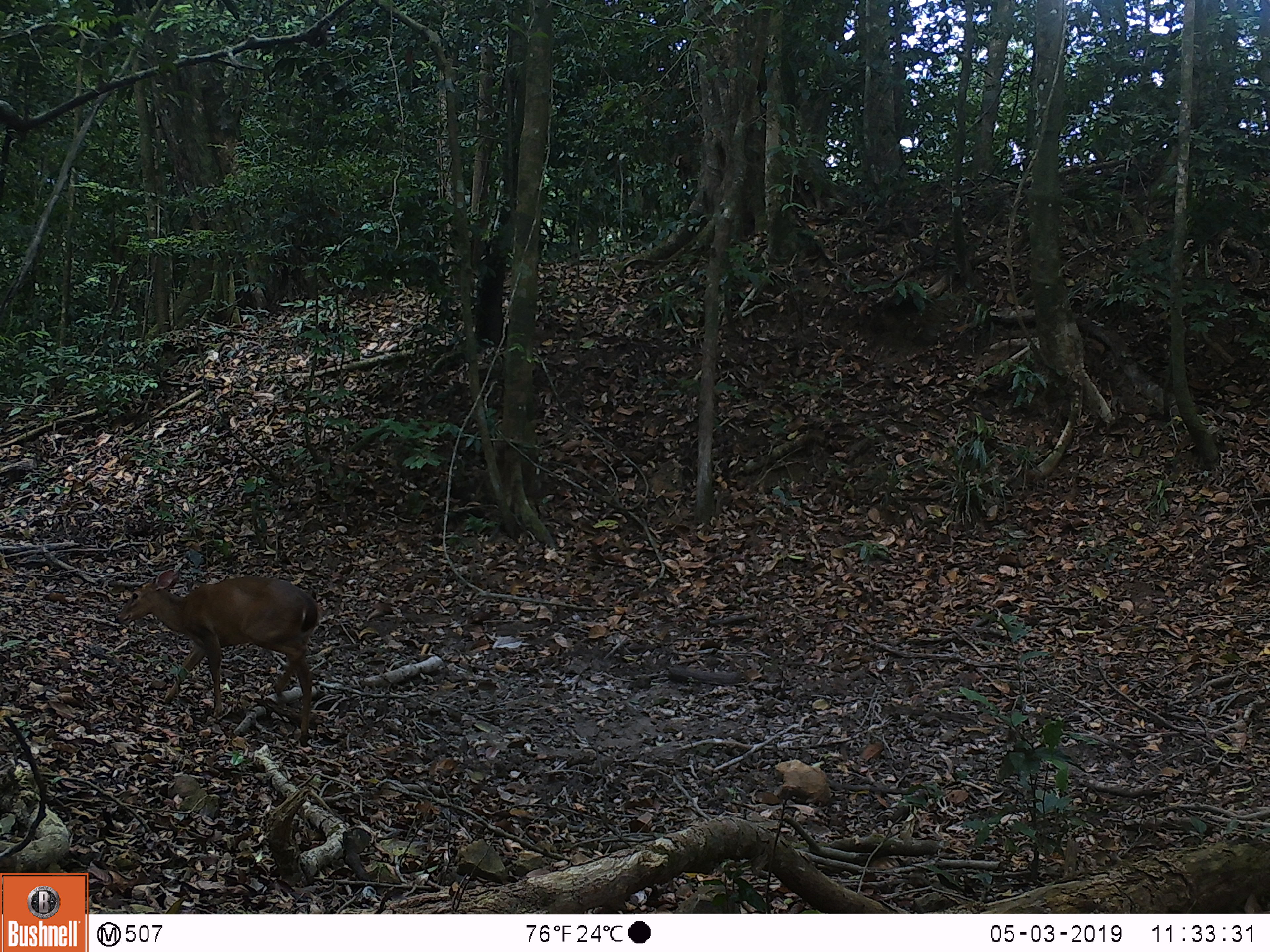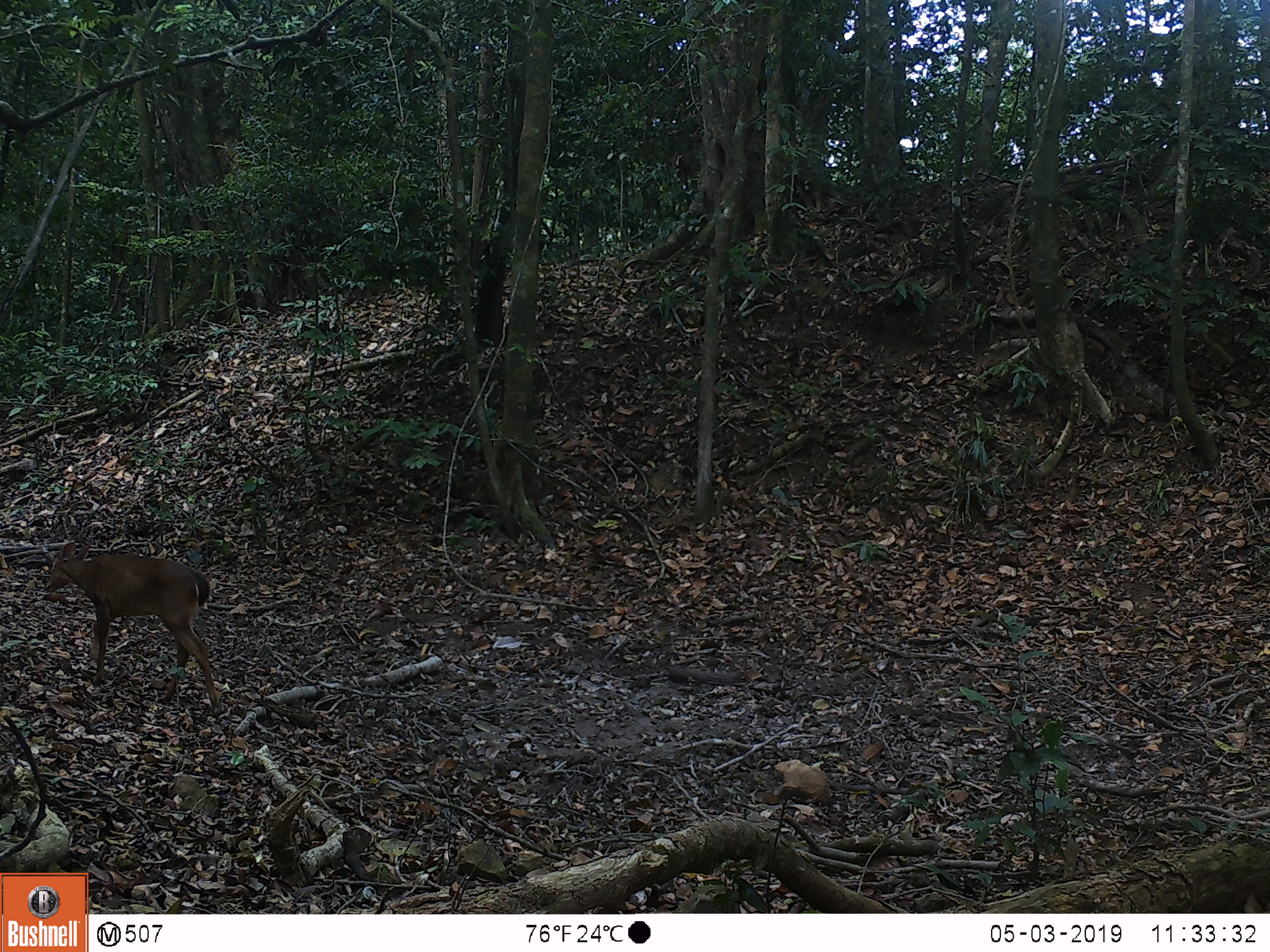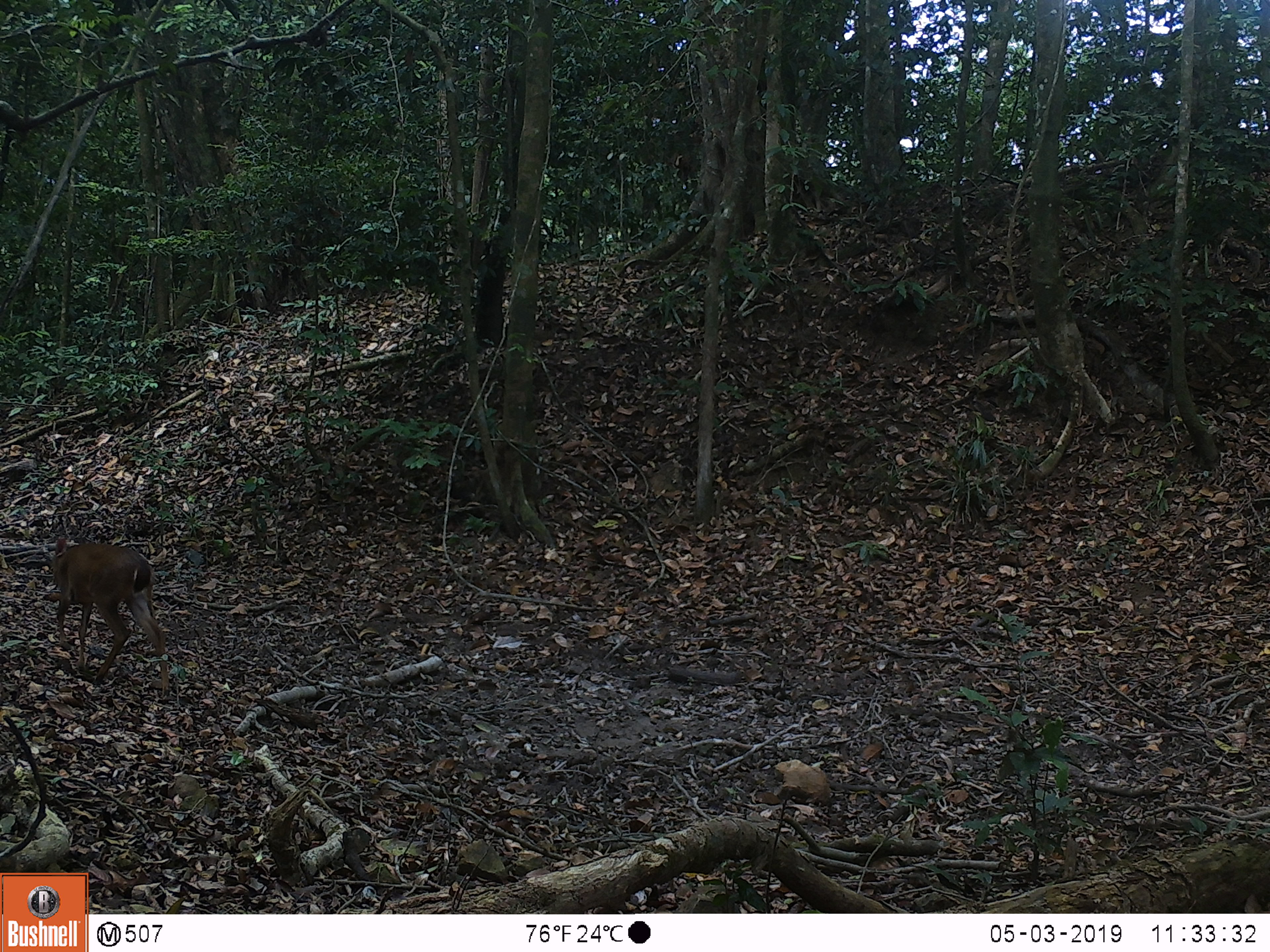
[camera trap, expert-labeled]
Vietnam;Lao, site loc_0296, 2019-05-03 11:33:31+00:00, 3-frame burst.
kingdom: Animalia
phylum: Chordata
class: Mammalia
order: Artiodactyla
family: Cervidae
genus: Muntiacus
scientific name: Muntiacus vuquangensis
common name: large-antlered muntjac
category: large antlered muntjac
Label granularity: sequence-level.